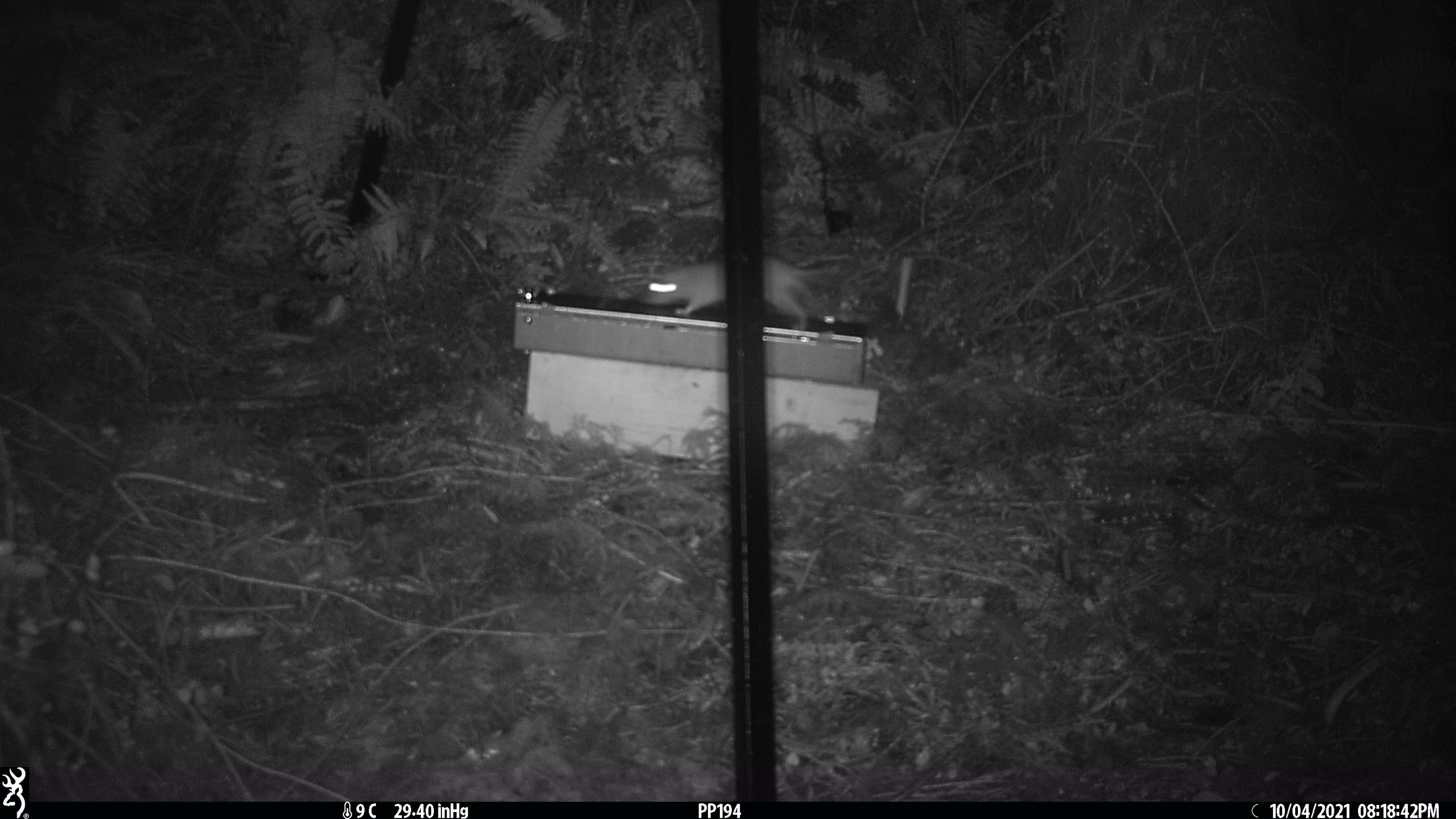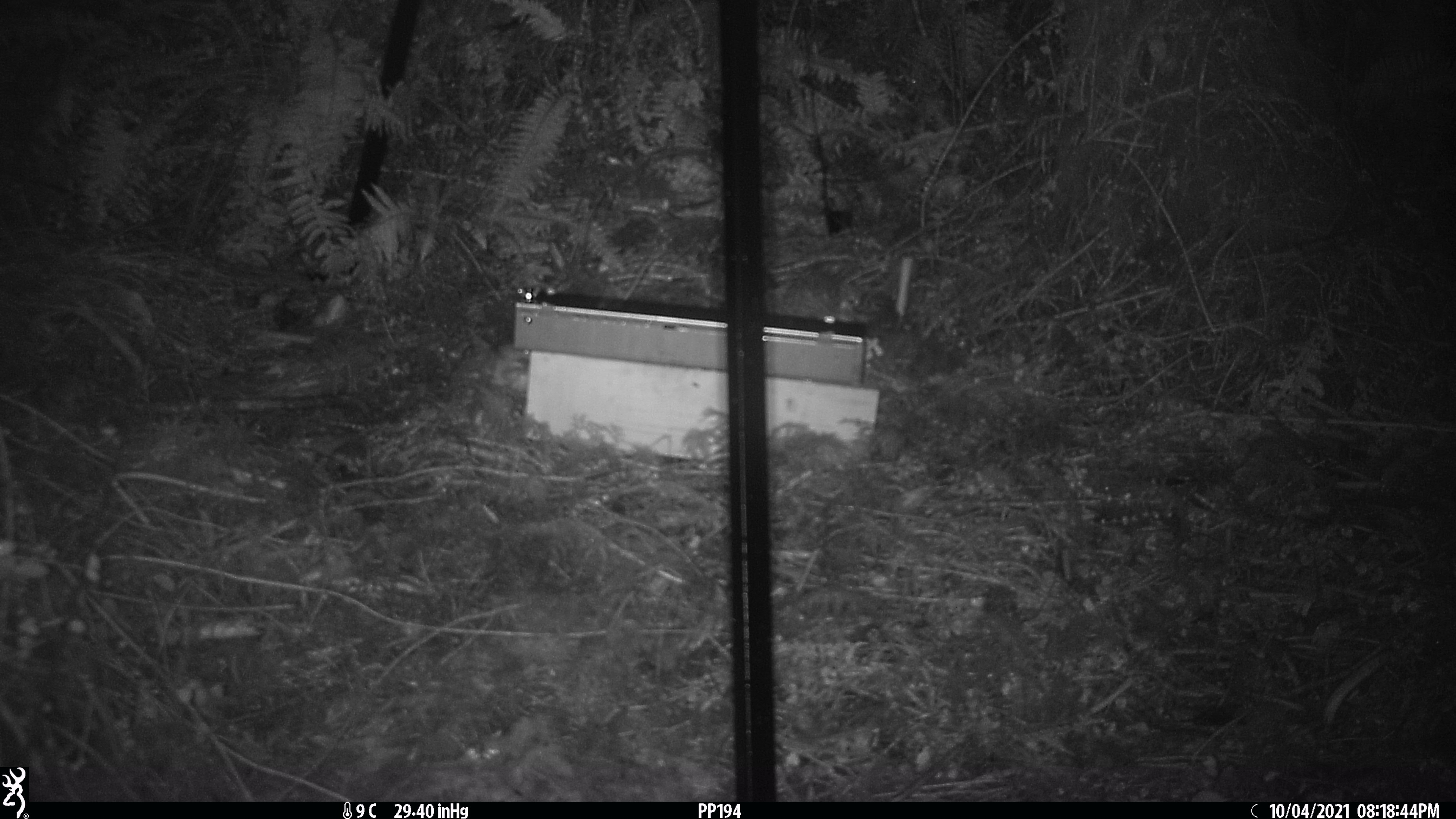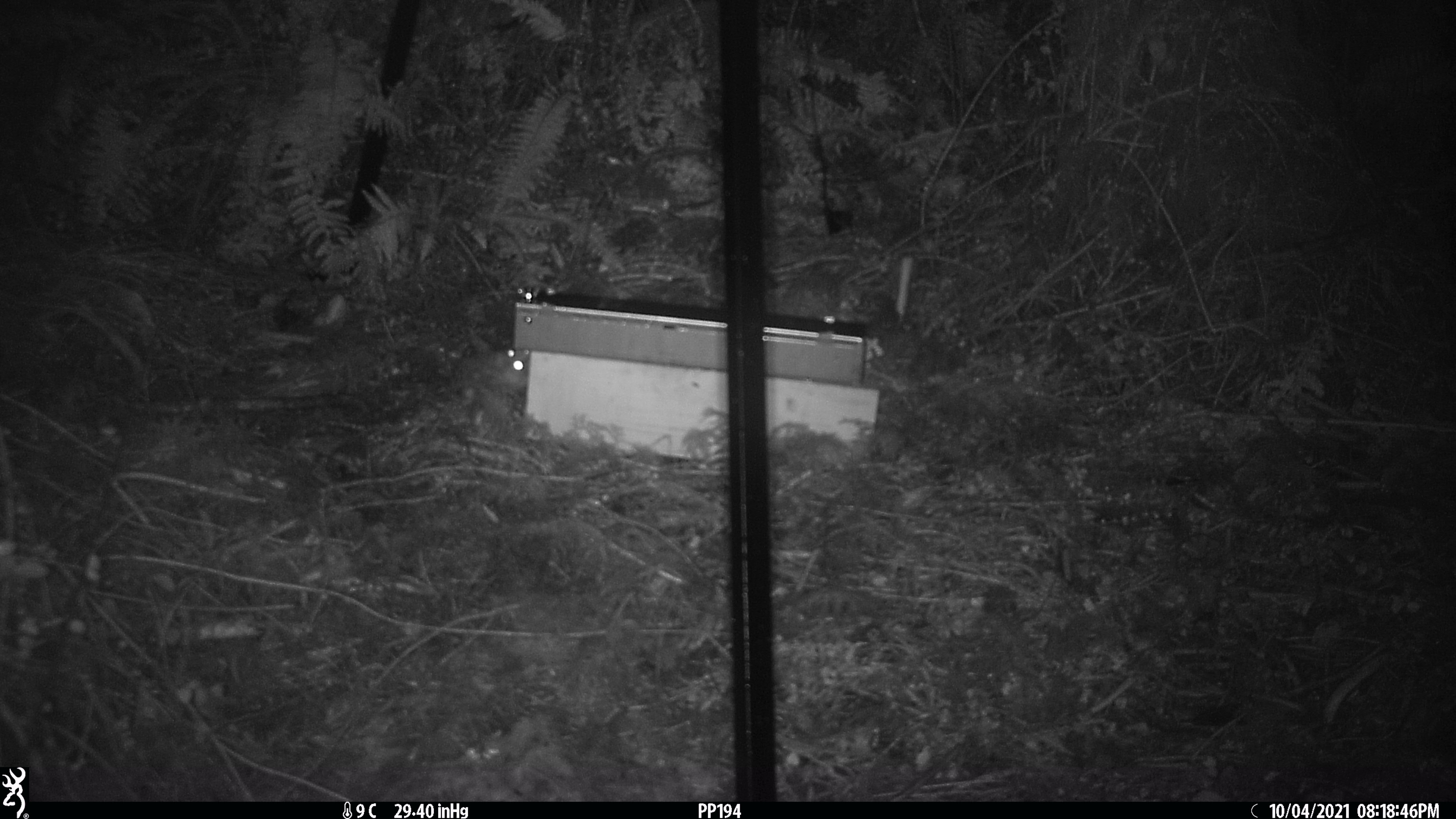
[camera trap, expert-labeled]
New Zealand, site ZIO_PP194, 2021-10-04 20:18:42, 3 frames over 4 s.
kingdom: Animalia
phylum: Chordata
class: Mammalia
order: Rodentia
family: Muridae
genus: Rattus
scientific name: Rattus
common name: rat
Rat (Rattus).